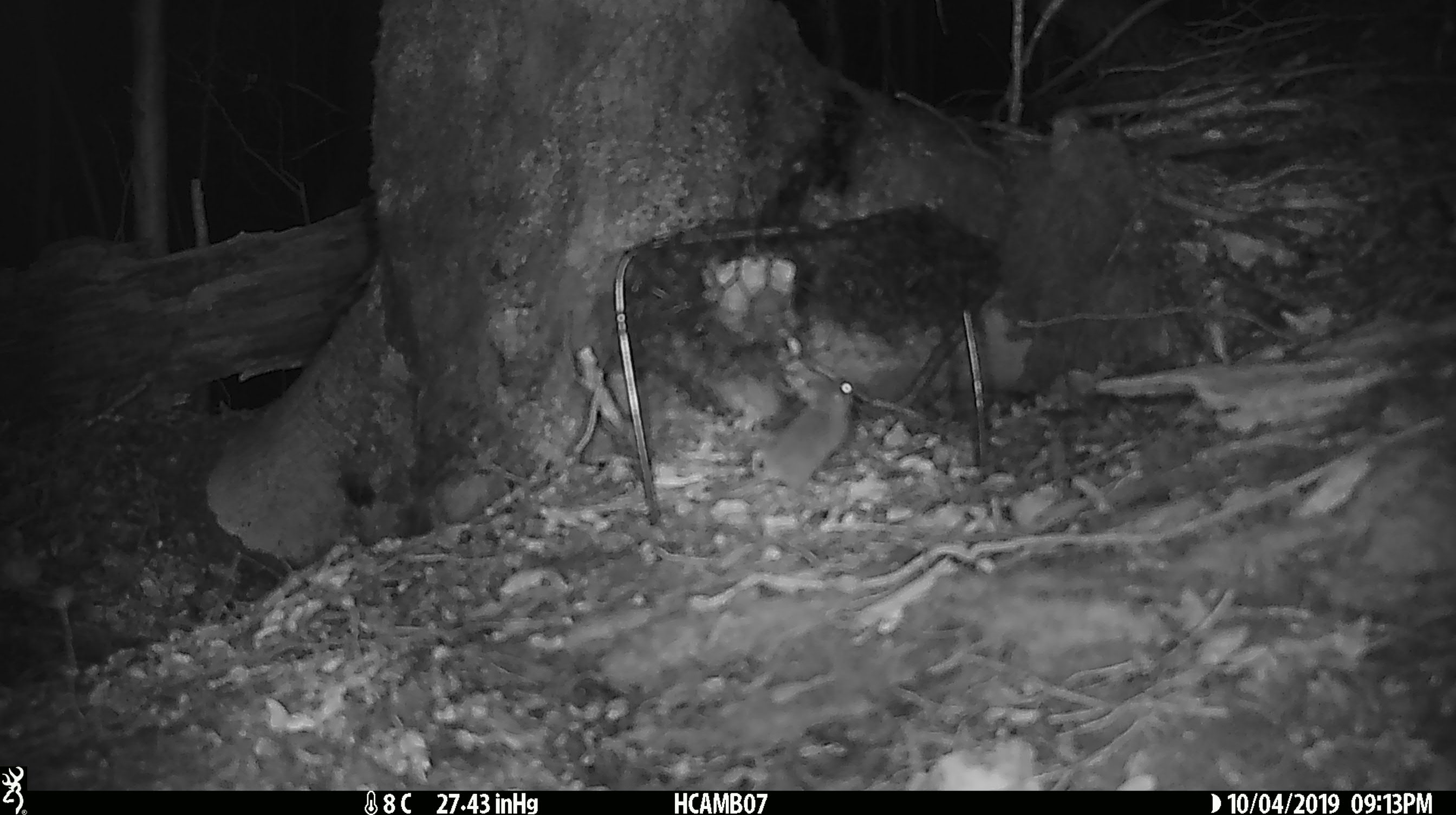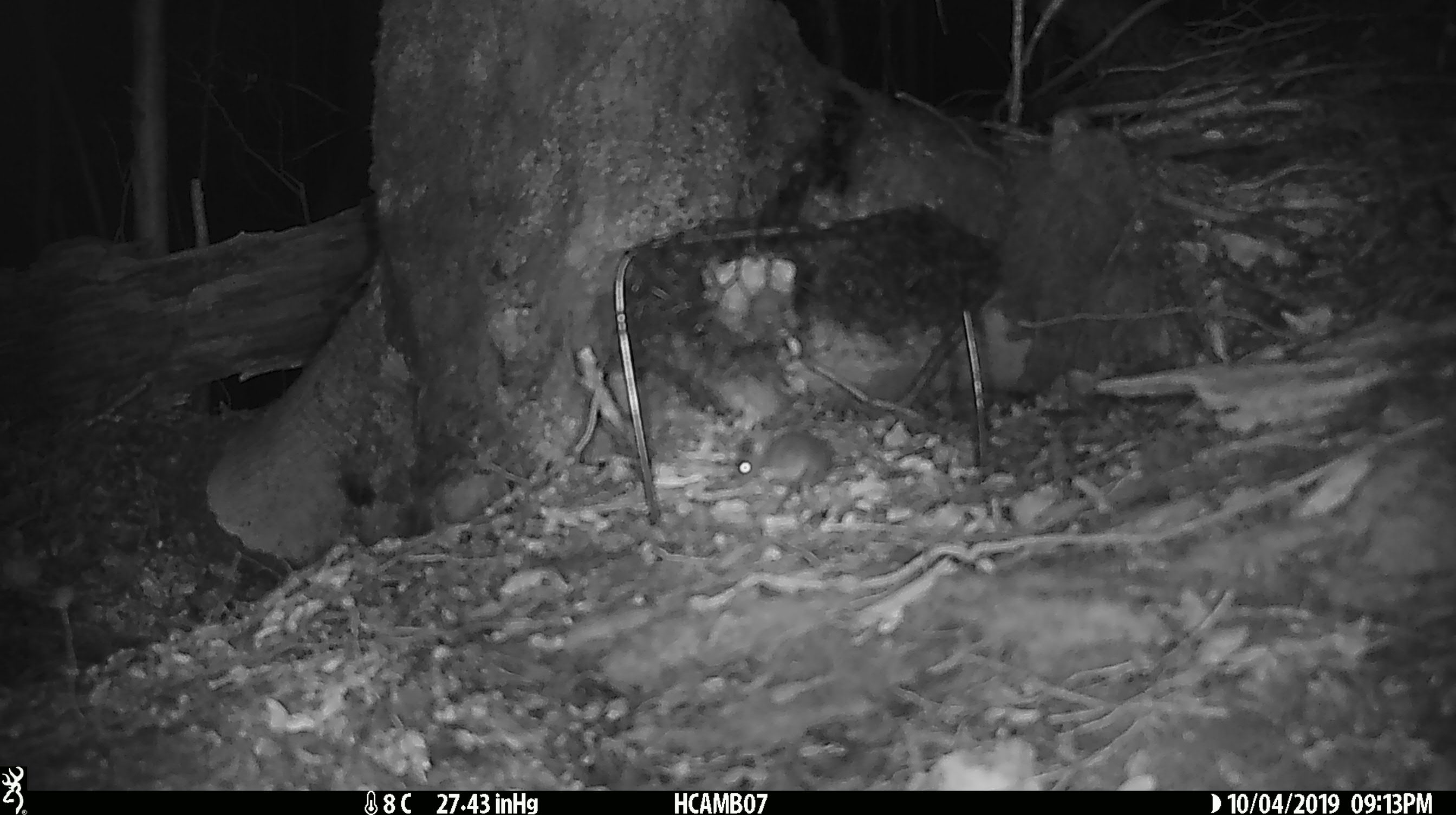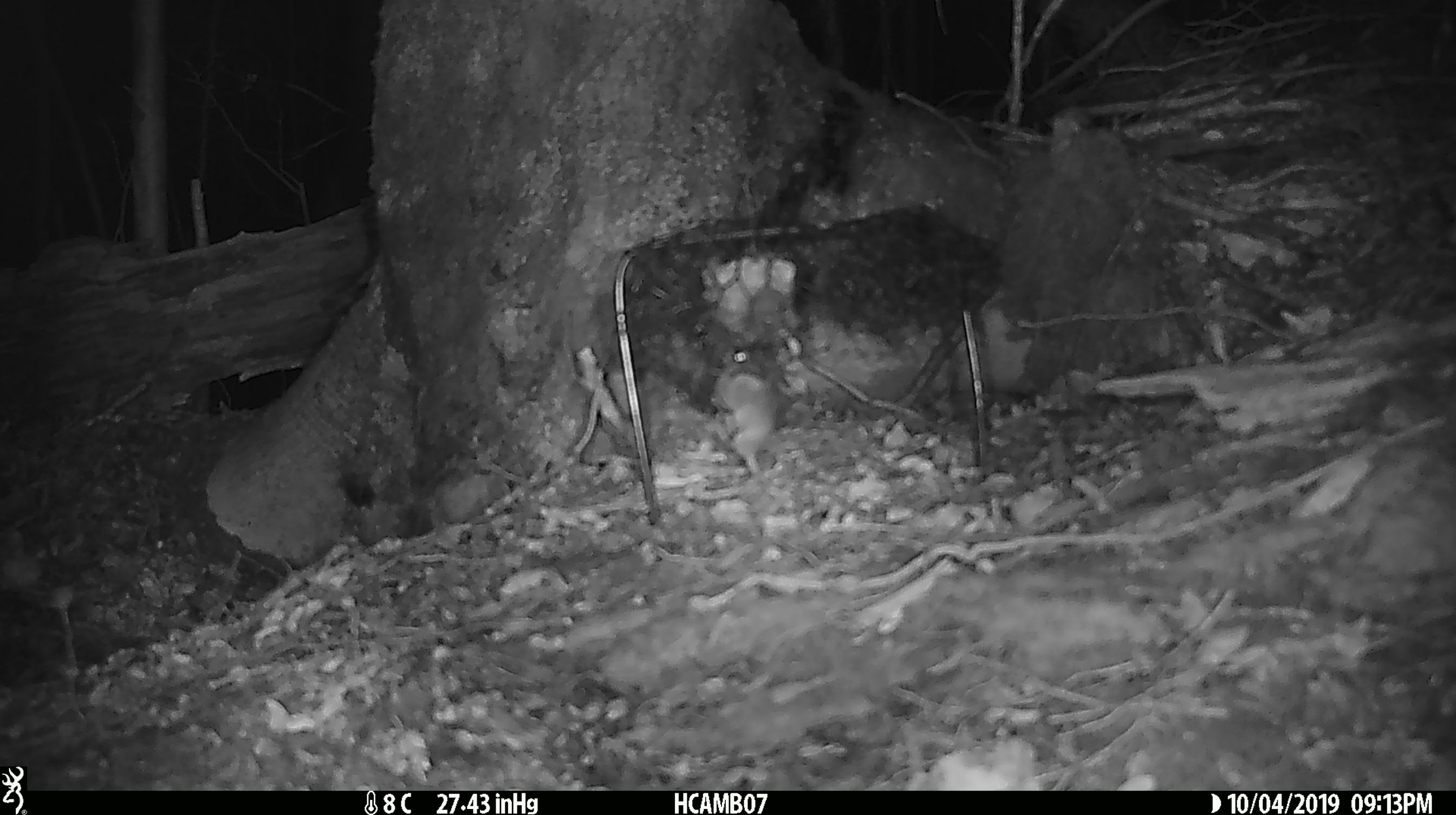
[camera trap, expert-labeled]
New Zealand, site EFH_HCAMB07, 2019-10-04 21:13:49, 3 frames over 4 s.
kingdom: Animalia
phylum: Chordata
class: Mammalia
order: Rodentia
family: Muridae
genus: Mus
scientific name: Mus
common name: mouse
Mouse (Mus).